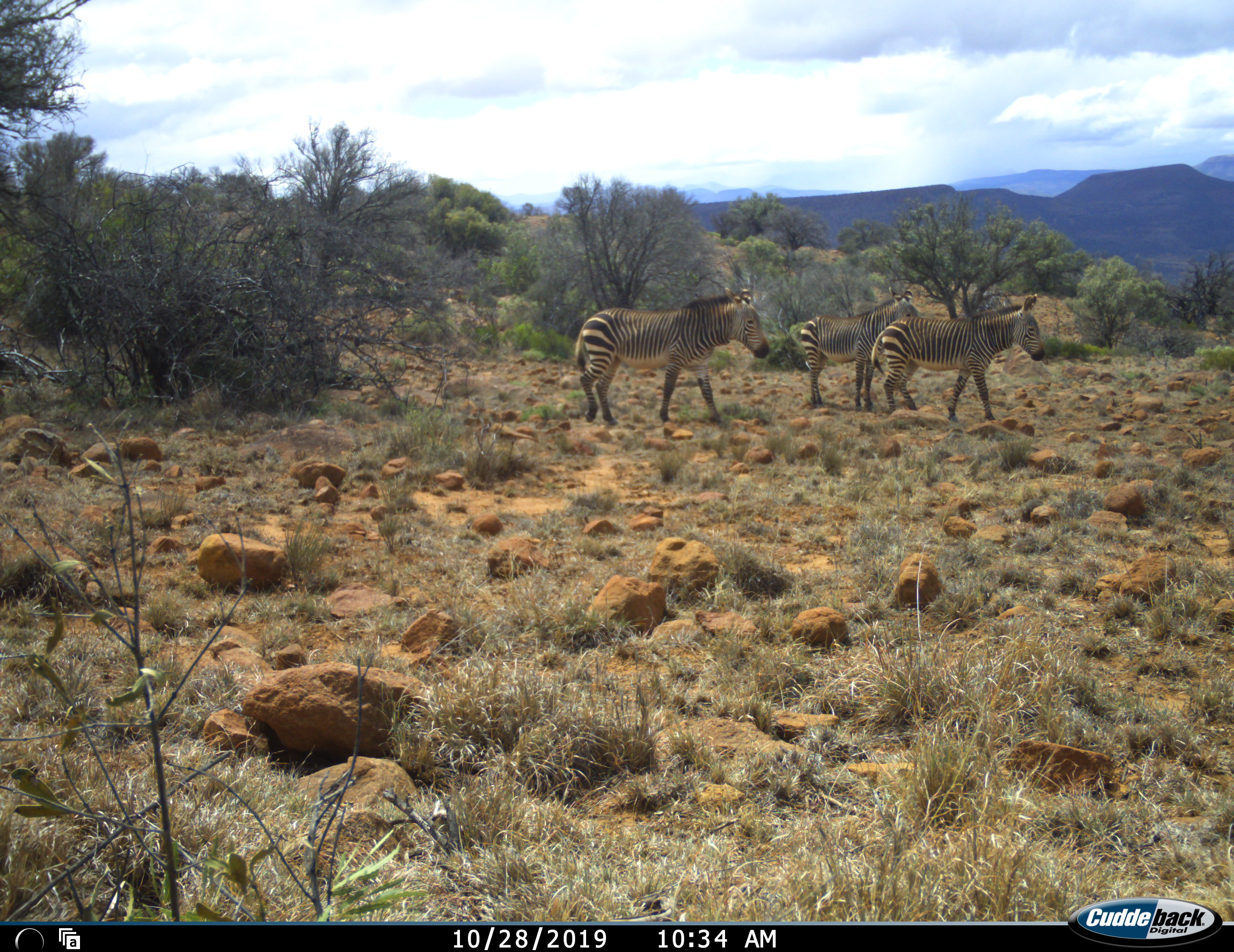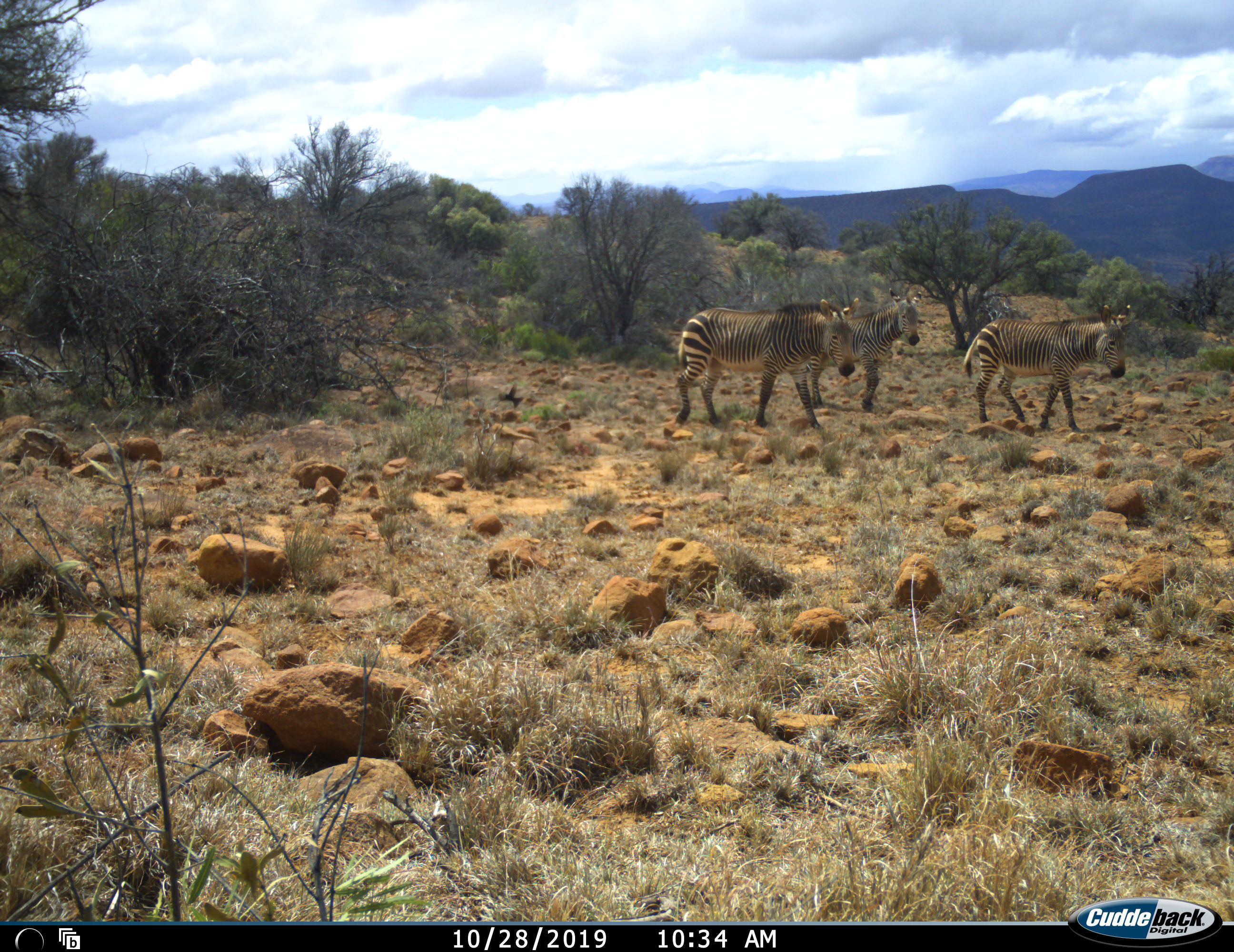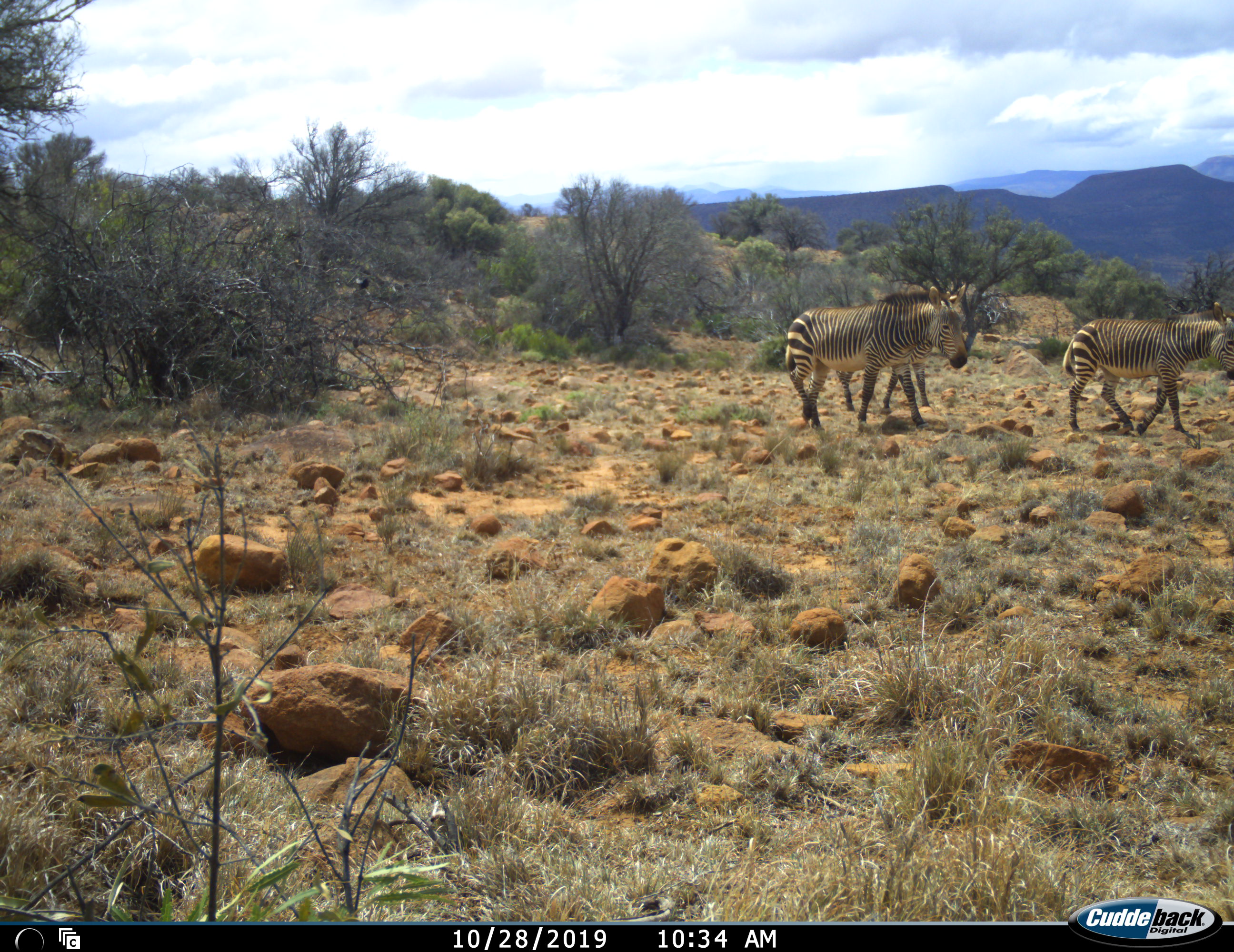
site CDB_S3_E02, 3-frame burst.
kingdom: Animalia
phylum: Chordata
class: Mammalia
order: Perissodactyla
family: Equidae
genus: Equus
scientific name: Equus zebra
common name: mountain zebra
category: zebramountain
Zebramountain (mountain zebra) (Equus zebra), count 3. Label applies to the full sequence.